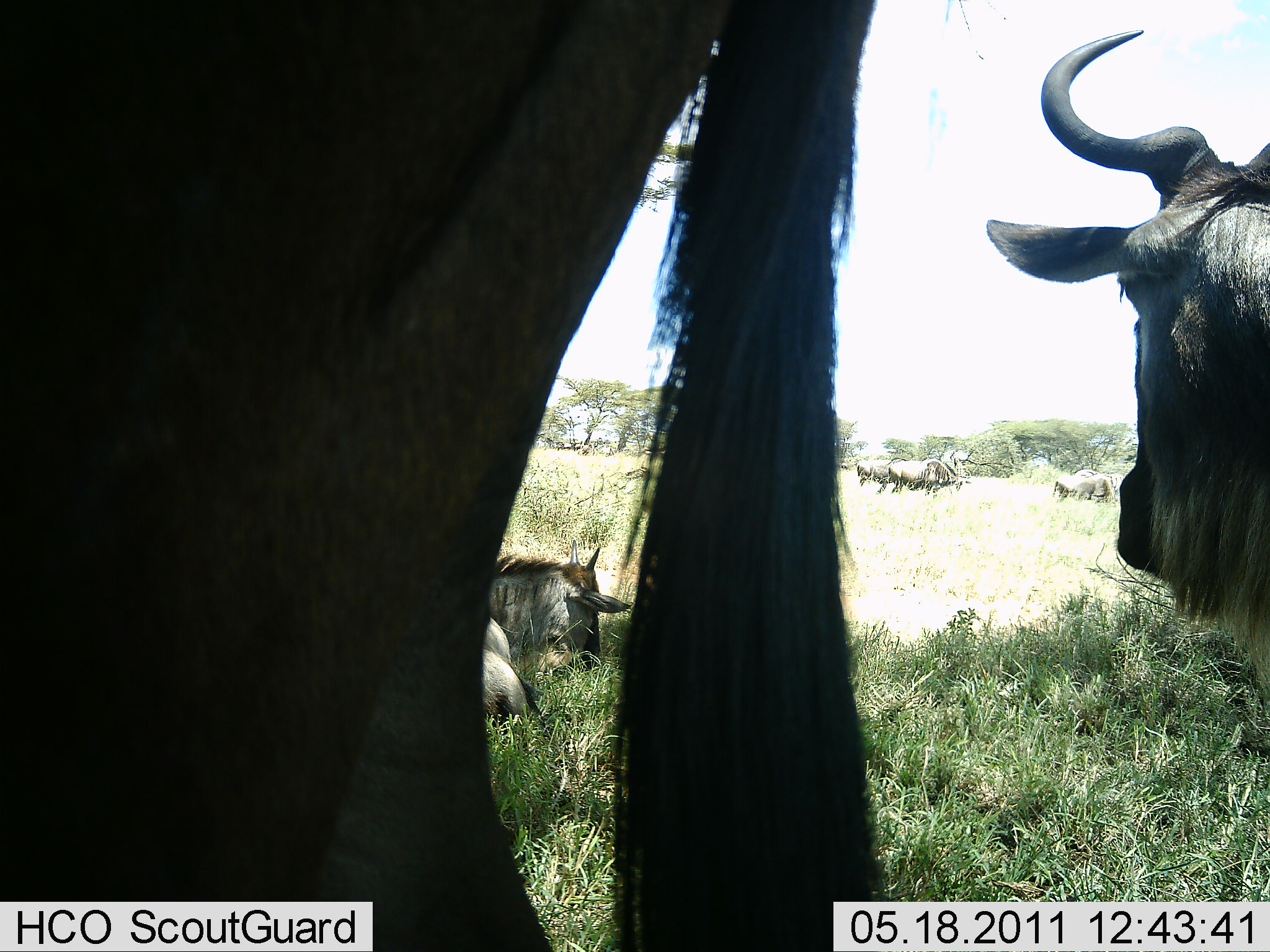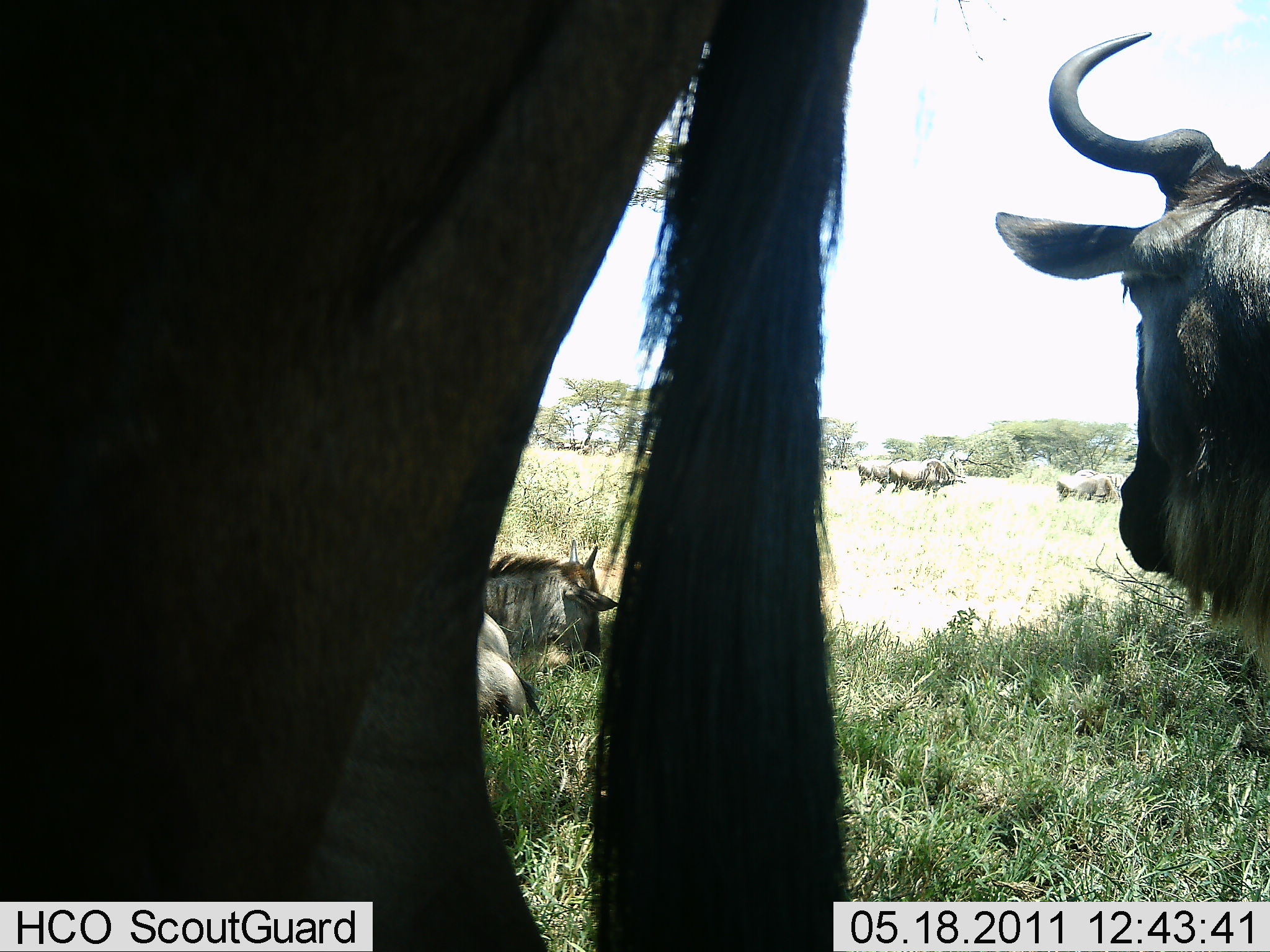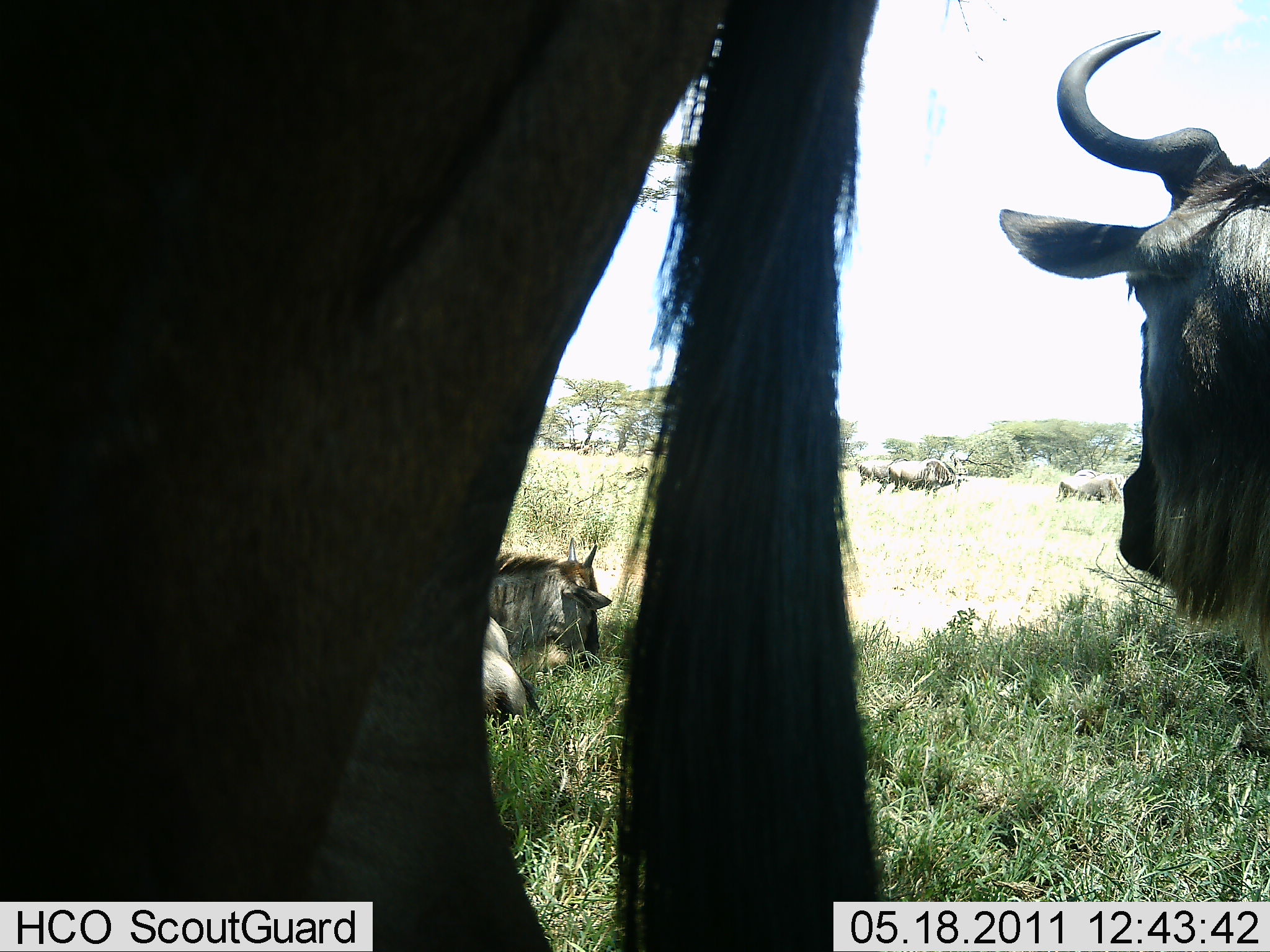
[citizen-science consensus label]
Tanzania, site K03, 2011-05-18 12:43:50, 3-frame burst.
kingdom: Animalia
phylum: Chordata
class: Mammalia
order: Artiodactyla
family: Bovidae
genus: Connochaetes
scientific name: Connochaetes taurinus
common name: blue wildebeest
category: wildebeest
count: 8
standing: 91%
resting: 100%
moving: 9%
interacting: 0%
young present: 9%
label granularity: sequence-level